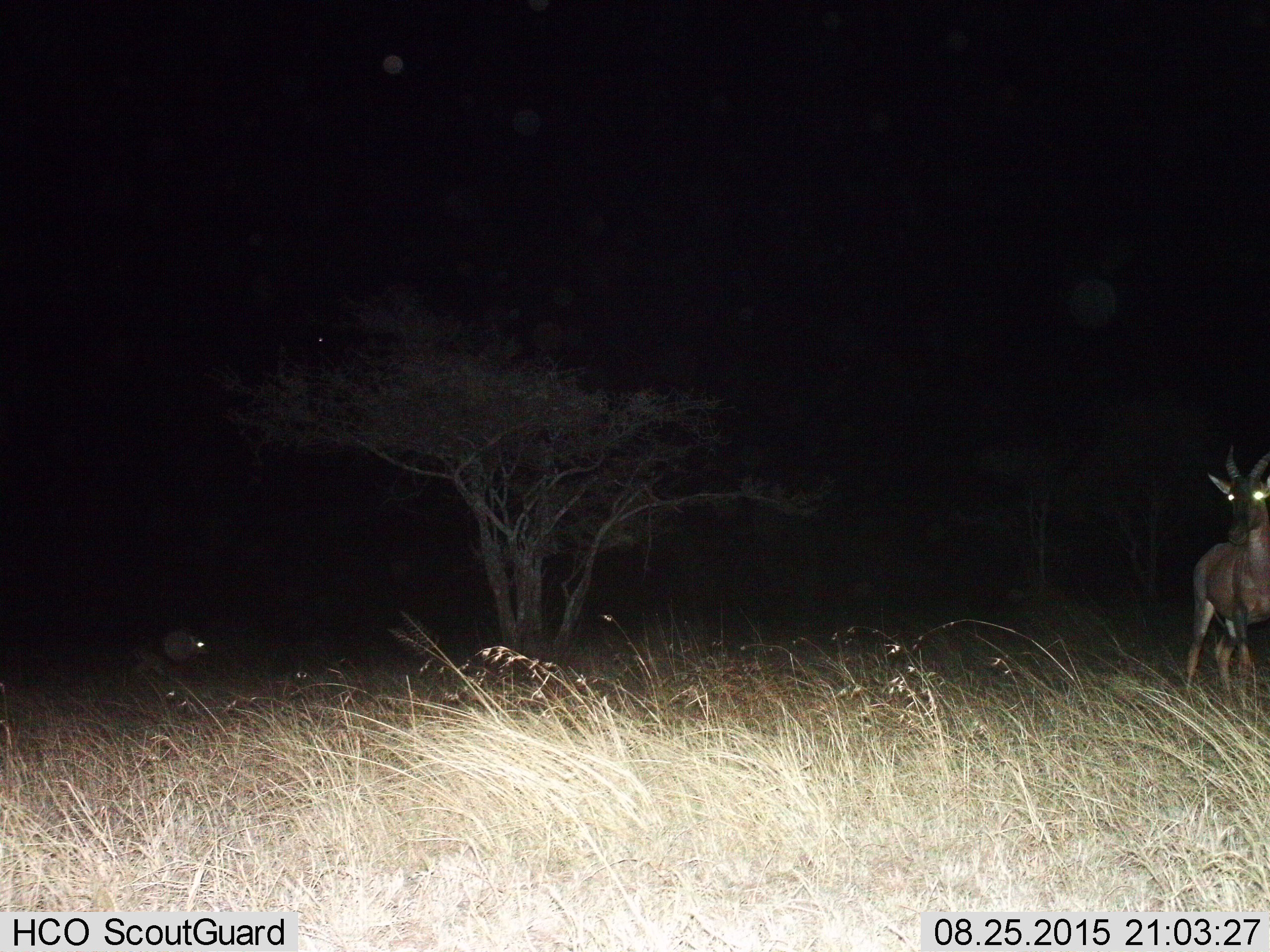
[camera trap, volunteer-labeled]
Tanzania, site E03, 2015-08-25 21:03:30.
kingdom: Animalia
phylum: Chordata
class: Mammalia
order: Artiodactyla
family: Bovidae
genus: Damaliscus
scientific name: Damaliscus lunatus jimela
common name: topi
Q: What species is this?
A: Topi (Damaliscus lunatus jimela).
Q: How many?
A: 1.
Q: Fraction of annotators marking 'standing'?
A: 100%.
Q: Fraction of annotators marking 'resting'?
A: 0%.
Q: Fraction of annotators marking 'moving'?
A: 0%.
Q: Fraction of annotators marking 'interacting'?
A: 0%.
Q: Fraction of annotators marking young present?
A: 0%.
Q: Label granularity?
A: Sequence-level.